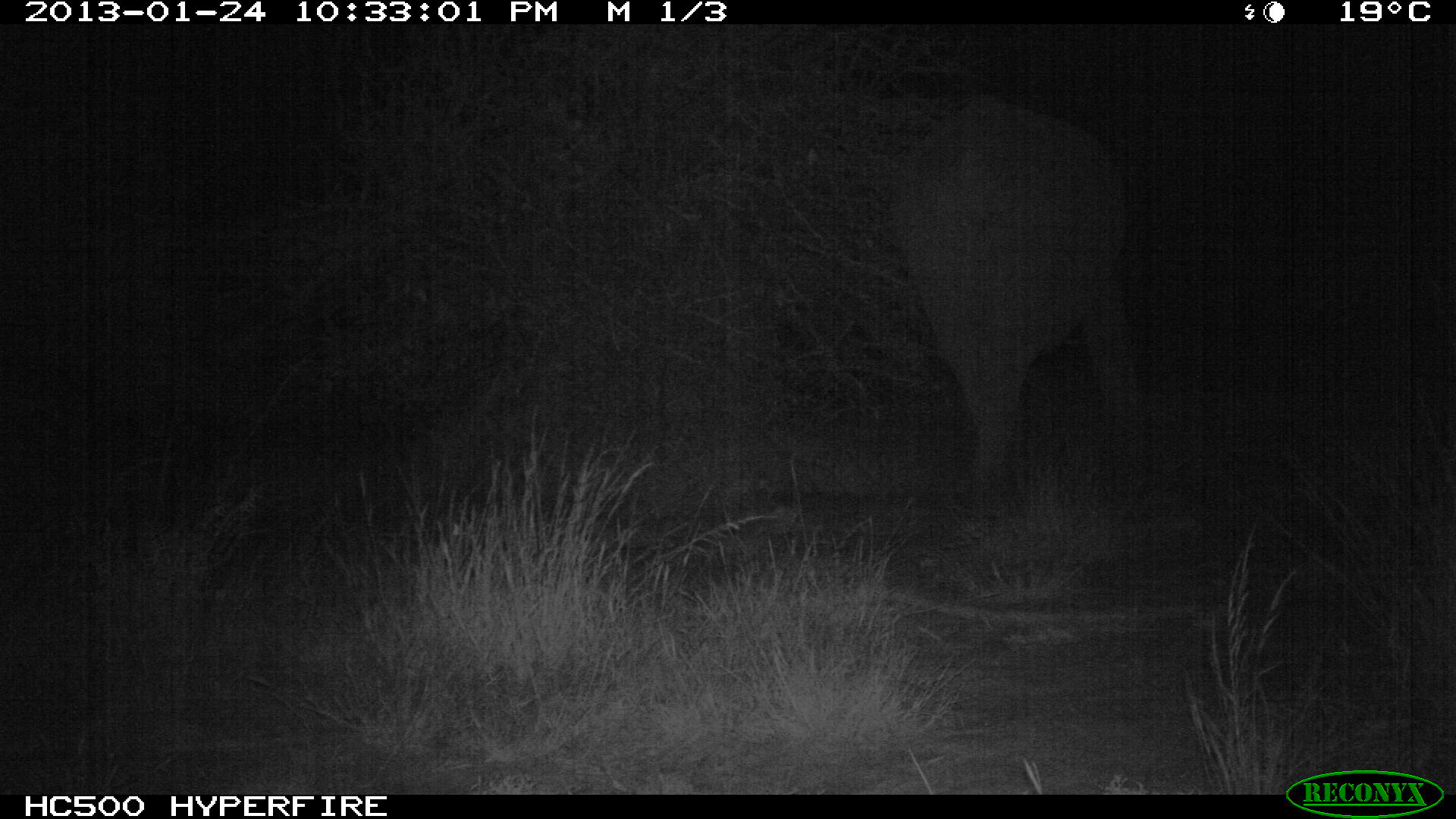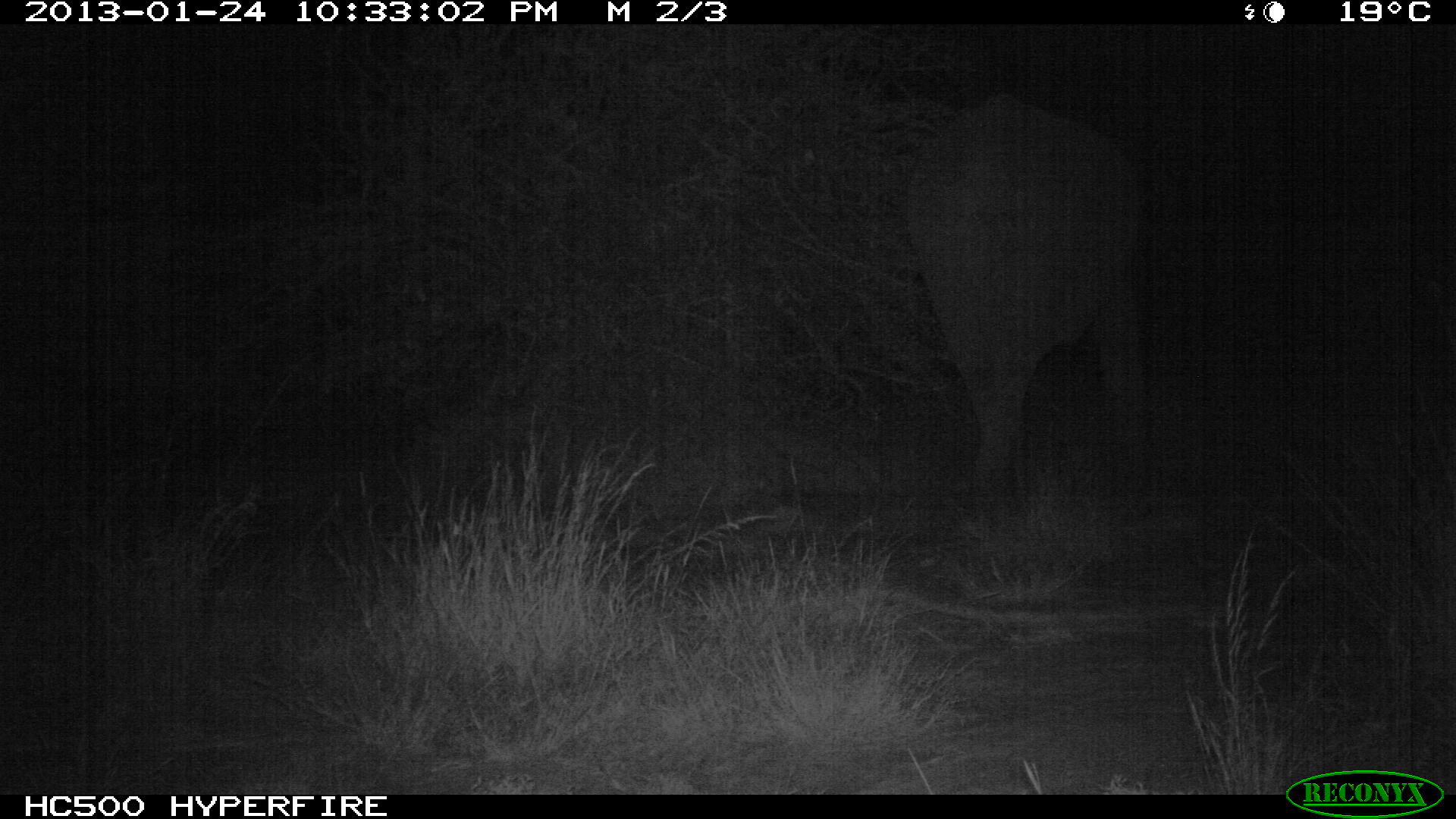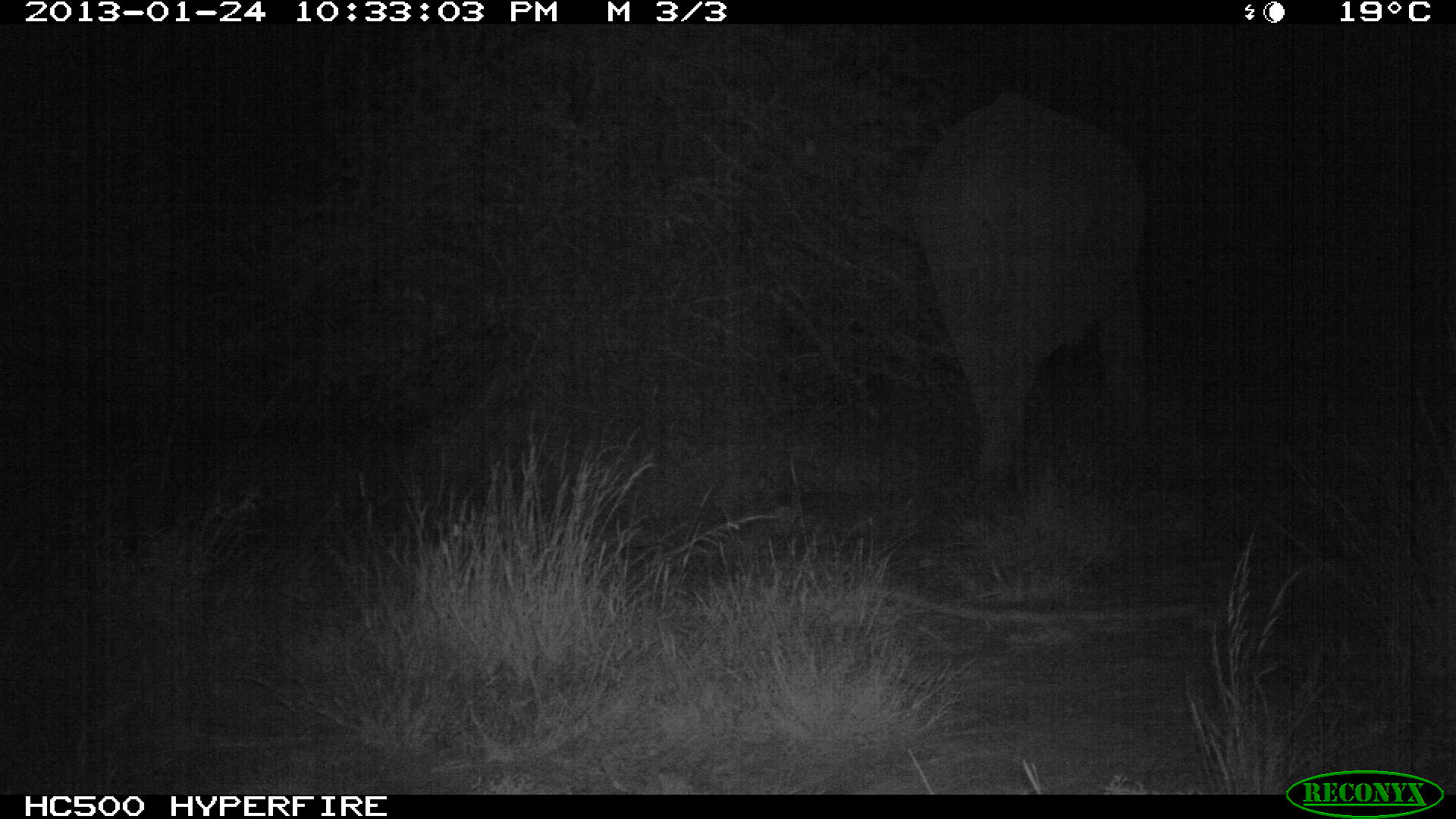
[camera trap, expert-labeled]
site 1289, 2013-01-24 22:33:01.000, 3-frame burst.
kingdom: Animalia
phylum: Chordata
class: Mammalia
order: Proboscidea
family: Elephantidae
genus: Loxodonta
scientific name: Loxodonta africana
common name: african bush elephant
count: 1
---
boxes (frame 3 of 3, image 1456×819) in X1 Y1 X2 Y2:
loxodonta africana: 902 95 1146 490